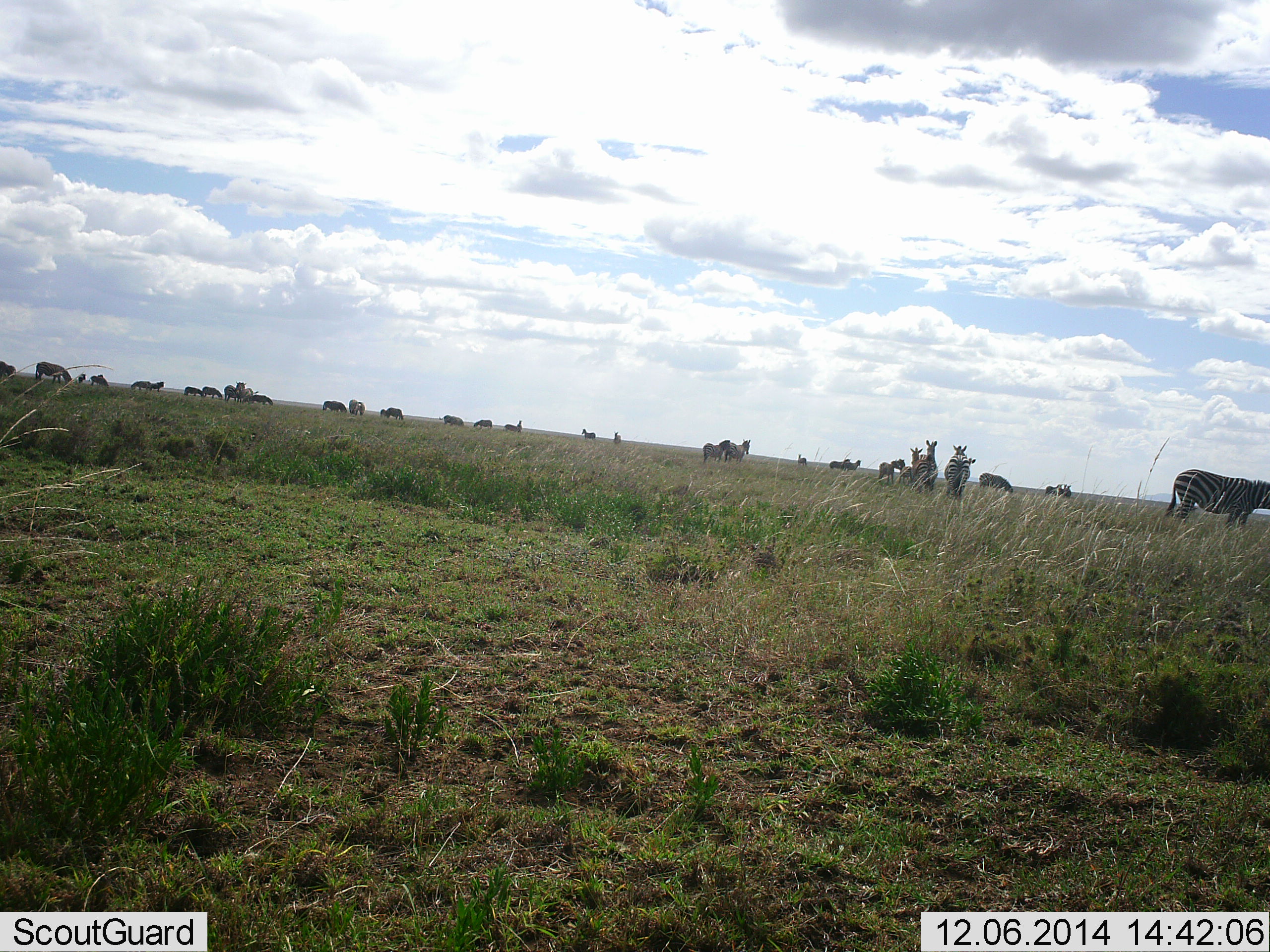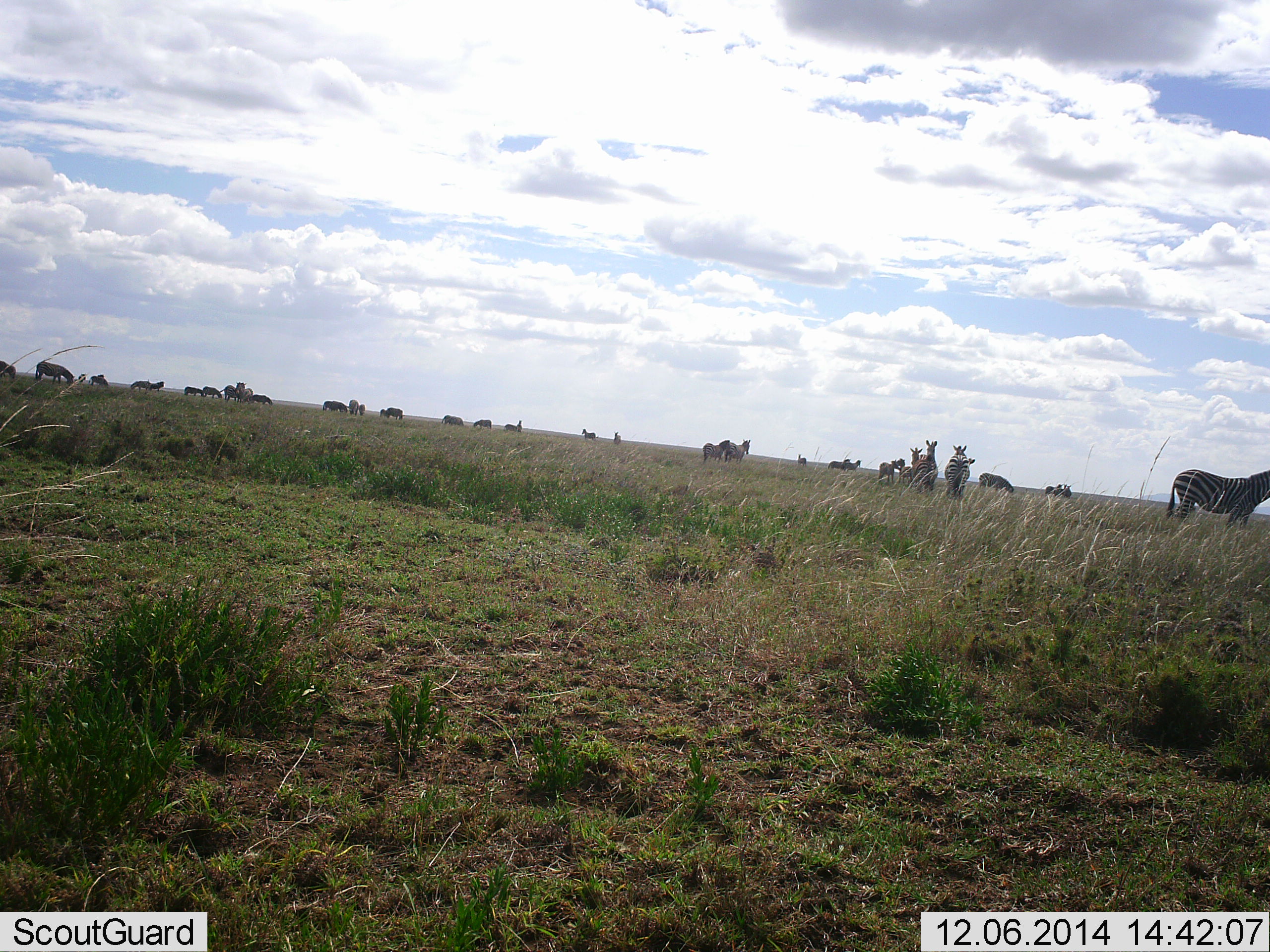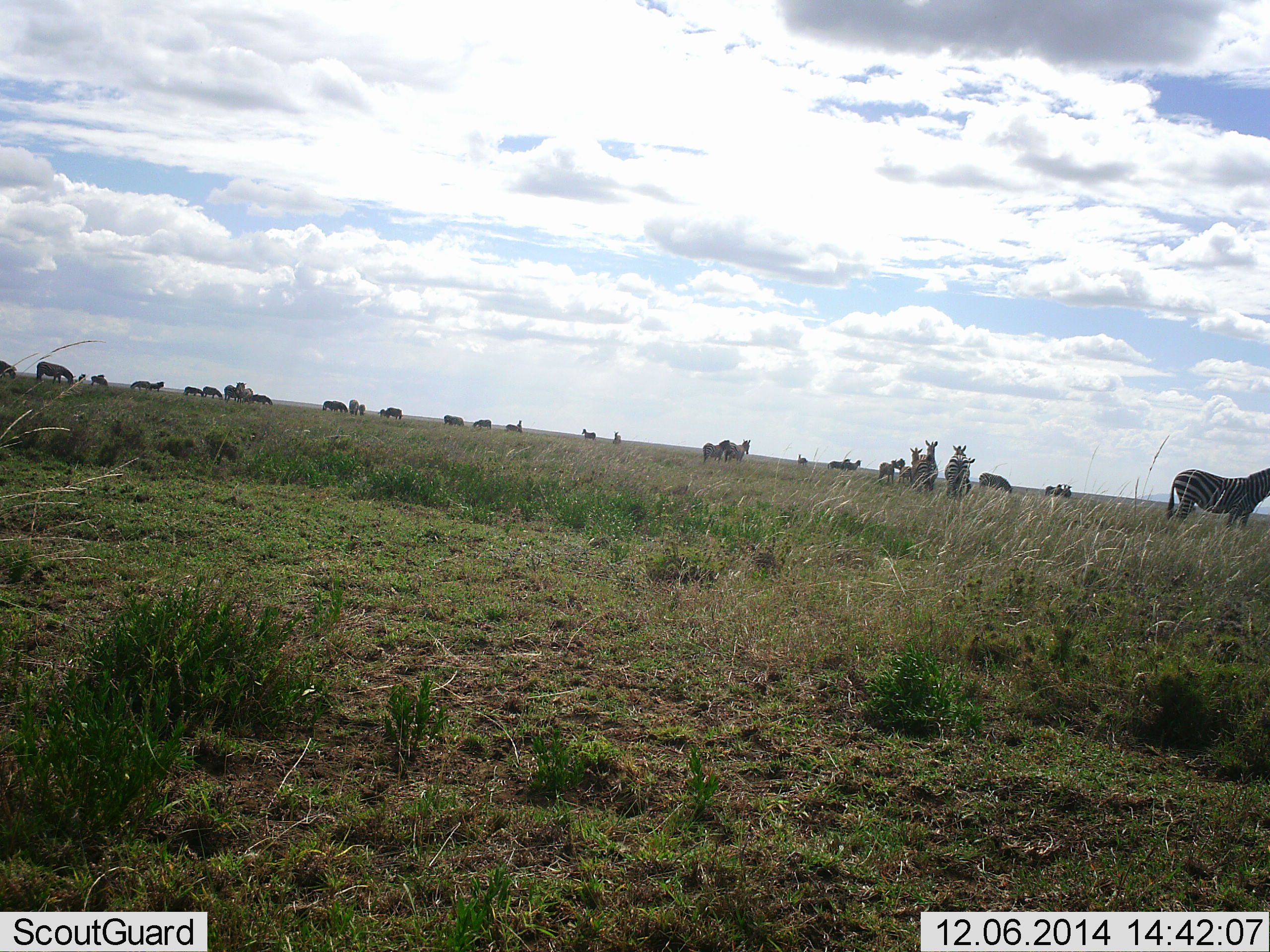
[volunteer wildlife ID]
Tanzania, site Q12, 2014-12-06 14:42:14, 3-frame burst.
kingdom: Animalia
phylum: Chordata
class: Mammalia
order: Perissodactyla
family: Equidae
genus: Equus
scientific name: Equus quagga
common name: plains zebra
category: zebra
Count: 11-50.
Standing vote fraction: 83%.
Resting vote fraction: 8%.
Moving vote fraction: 25%.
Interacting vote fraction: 8%.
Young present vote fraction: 0%.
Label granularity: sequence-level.